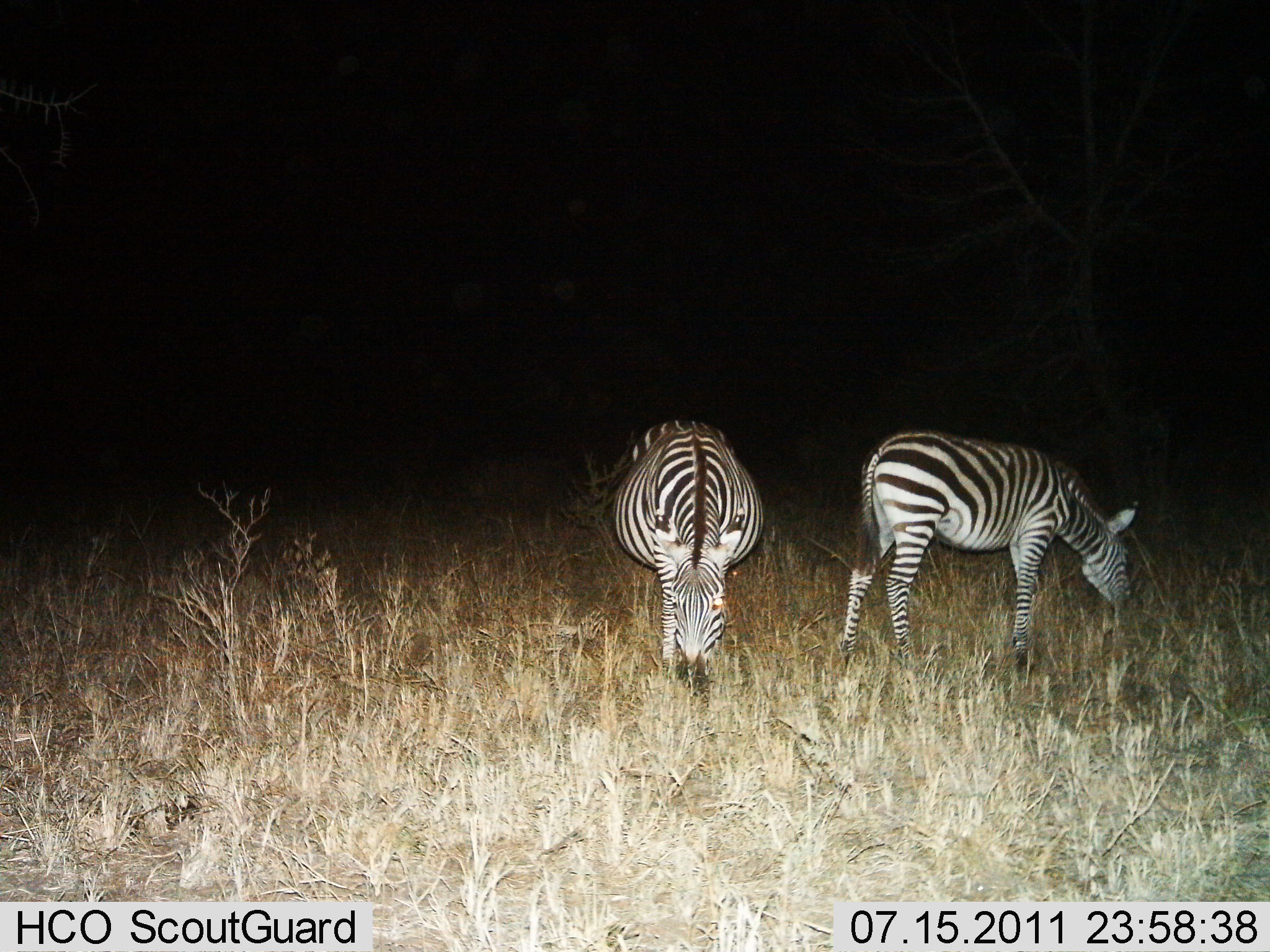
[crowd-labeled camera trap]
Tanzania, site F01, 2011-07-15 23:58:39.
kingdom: Animalia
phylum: Chordata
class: Mammalia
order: Perissodactyla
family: Equidae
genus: Equus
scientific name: Equus quagga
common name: plains zebra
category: zebra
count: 2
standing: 31%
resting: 0%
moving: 0%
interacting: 0%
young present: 0%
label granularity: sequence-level